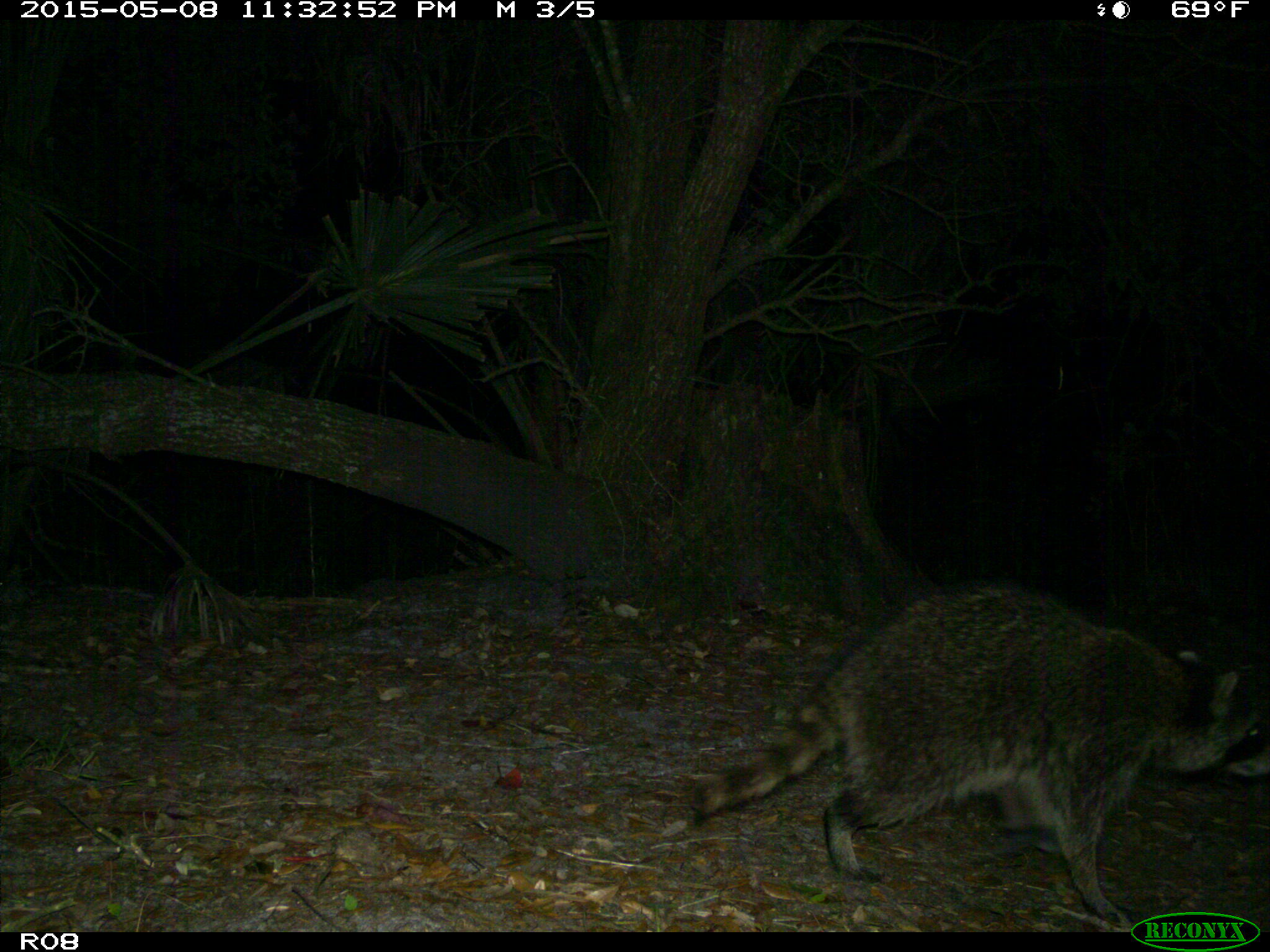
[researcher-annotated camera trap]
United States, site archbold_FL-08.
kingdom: Animalia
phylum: Chordata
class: Mammalia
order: Carnivora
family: Procyonidae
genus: Procyon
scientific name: Procyon lotor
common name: common raccoon